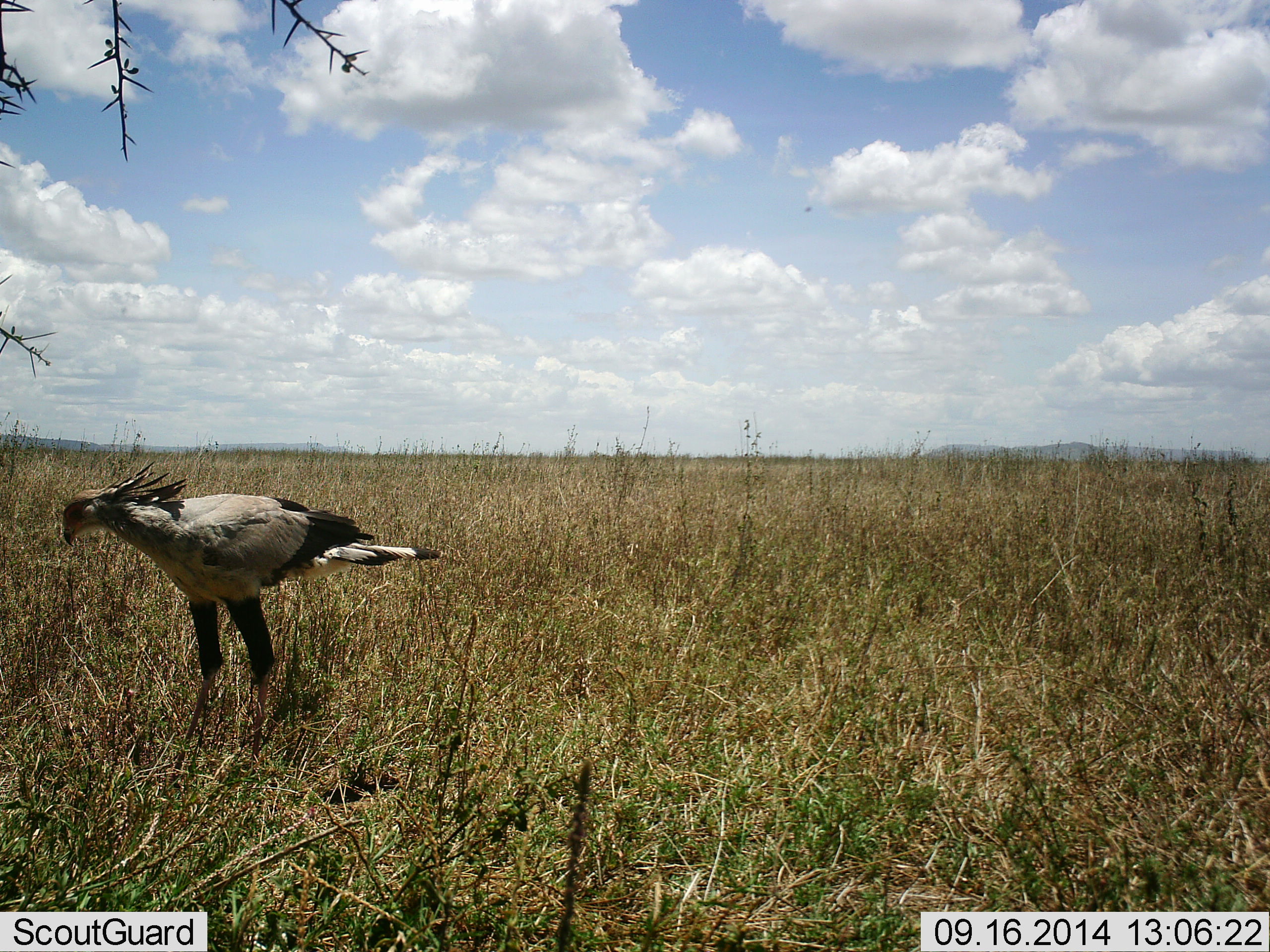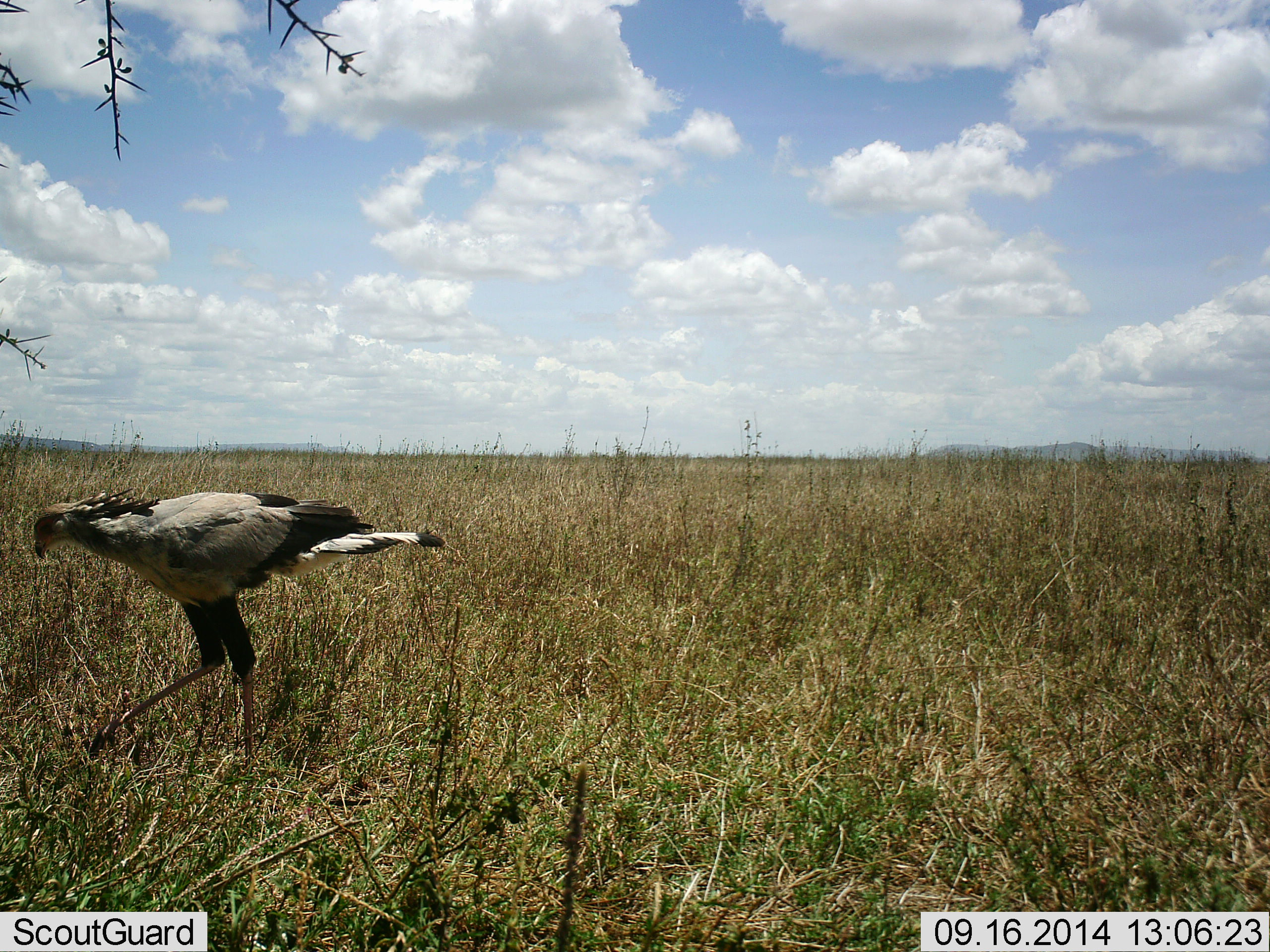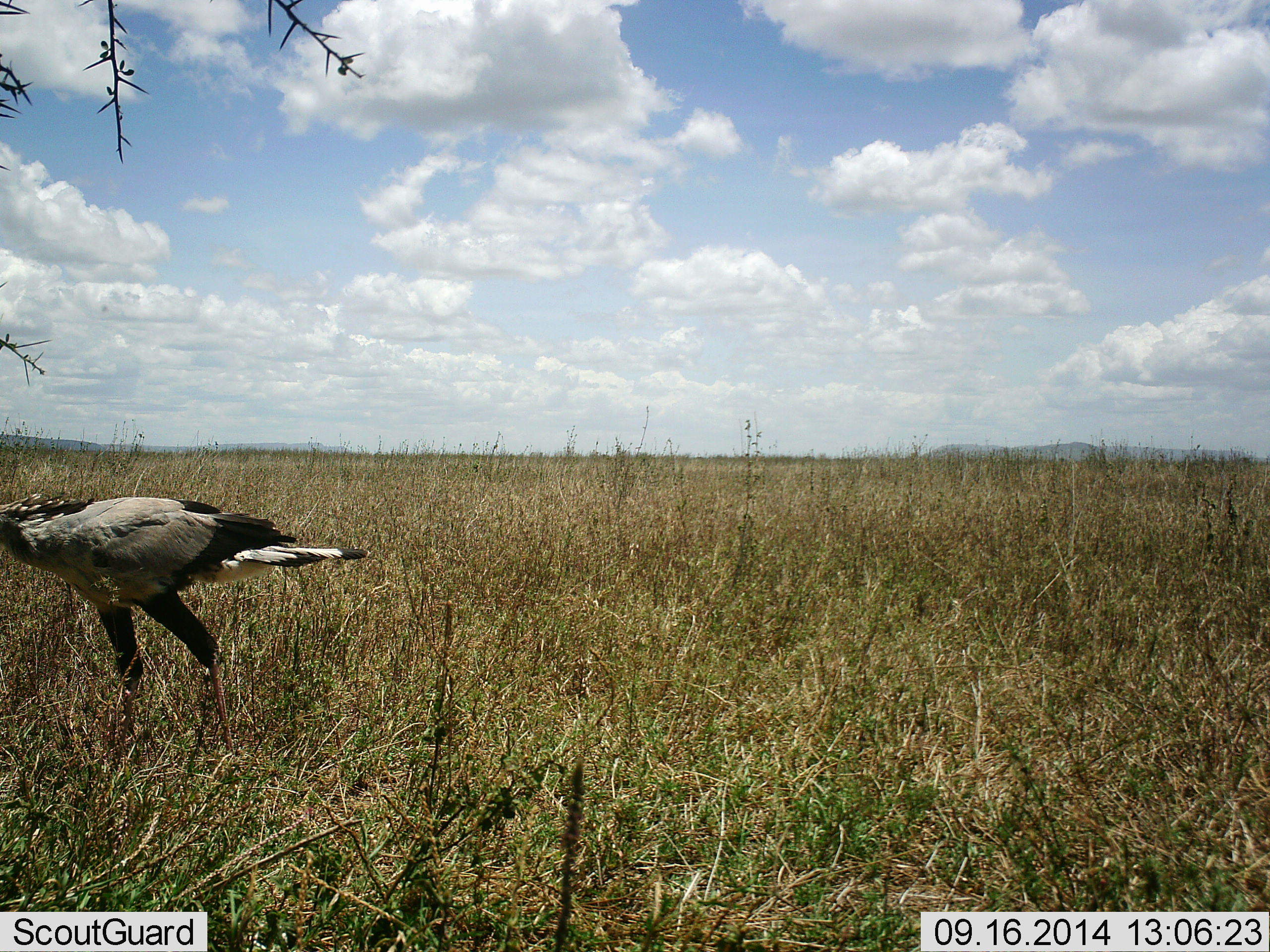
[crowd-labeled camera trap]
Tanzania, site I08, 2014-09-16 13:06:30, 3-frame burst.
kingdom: Animalia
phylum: Chordata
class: Aves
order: Accipitriformes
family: Sagittariidae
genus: Sagittarius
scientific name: Sagittarius serpentarius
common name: secretary bird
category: secretarybird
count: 1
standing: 10%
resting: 0%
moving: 90%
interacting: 0%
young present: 0%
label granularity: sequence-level